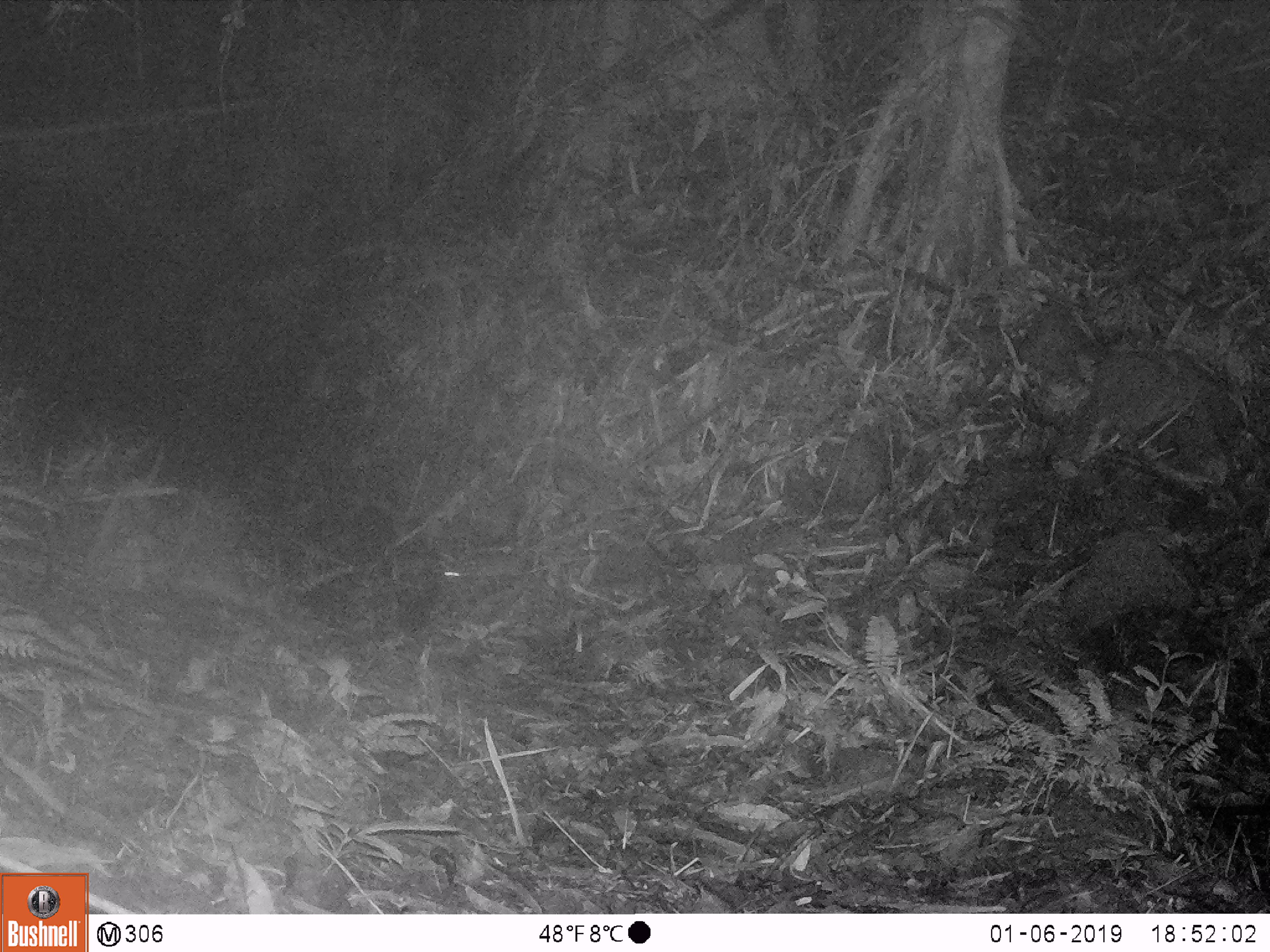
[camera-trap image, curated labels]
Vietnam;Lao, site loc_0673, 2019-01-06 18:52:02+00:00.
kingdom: Animalia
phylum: Chordata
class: Mammalia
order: Rodentia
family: Muridae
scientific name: Muridae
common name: old-world mice and rats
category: unidentified murid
Unidentified murid (old-world mice and rats) (Muridae). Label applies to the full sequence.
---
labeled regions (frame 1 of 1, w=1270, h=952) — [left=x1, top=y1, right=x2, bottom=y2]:
unidentified murid: [left=444, top=553, right=530, bottom=579]